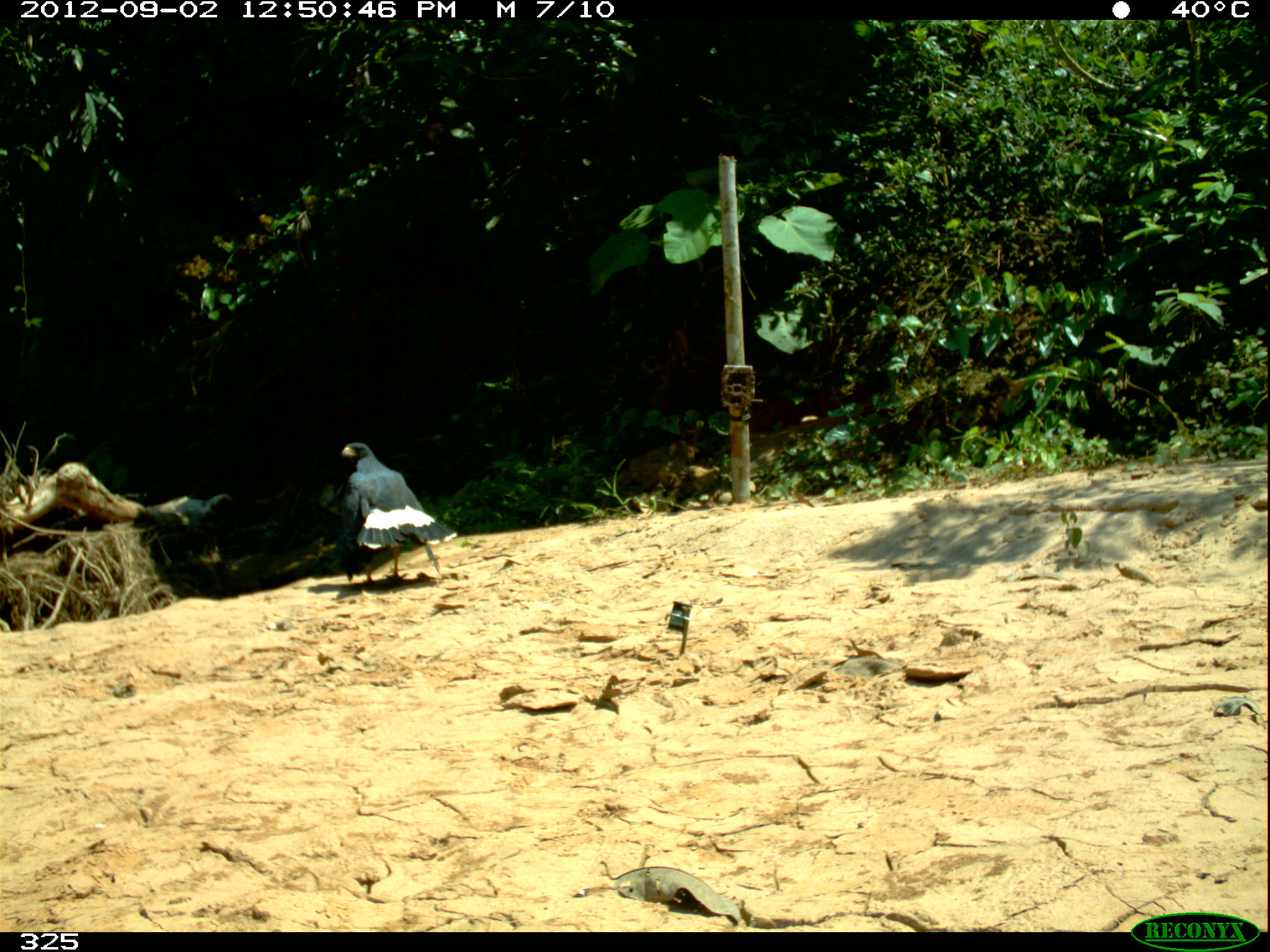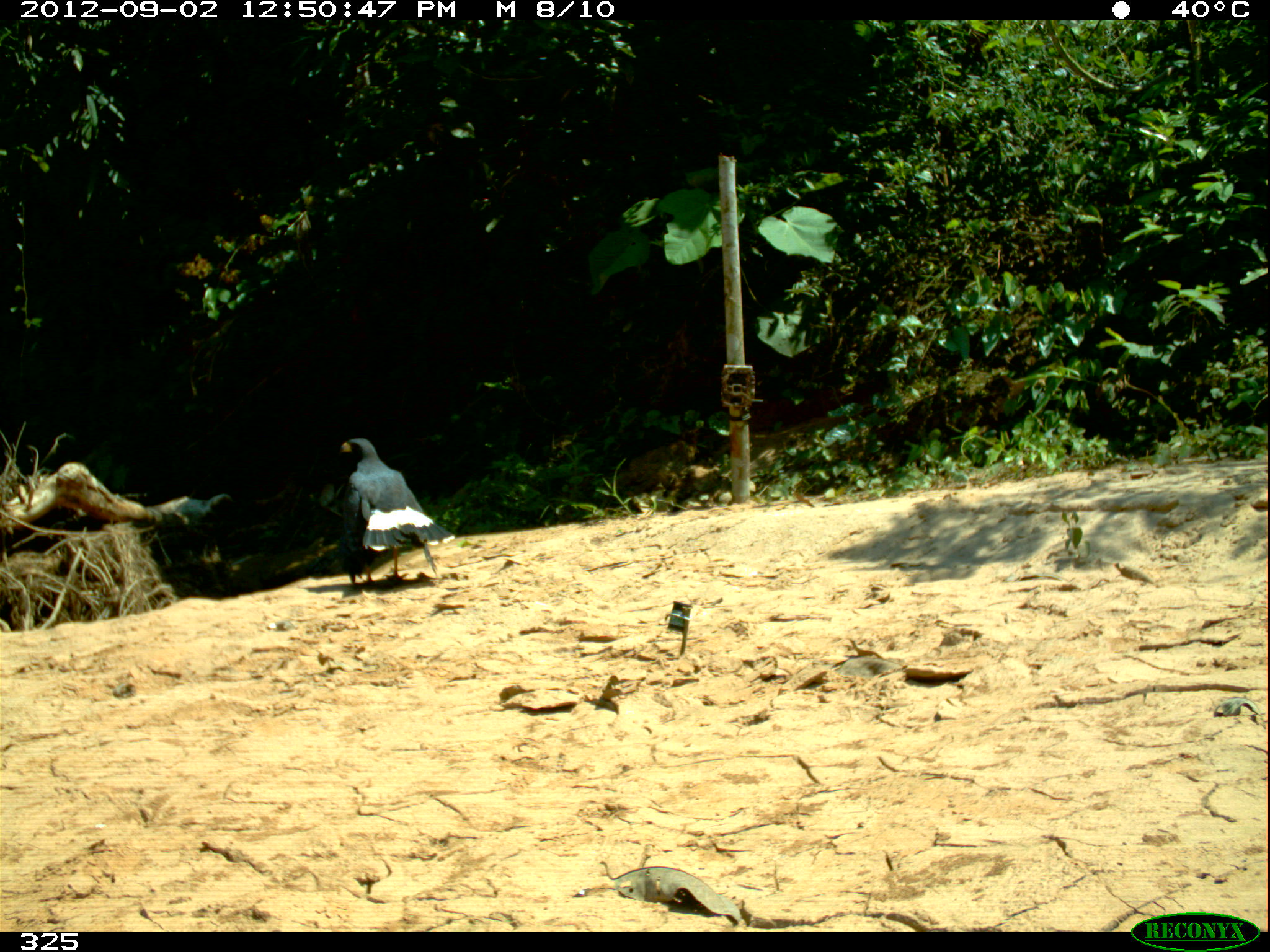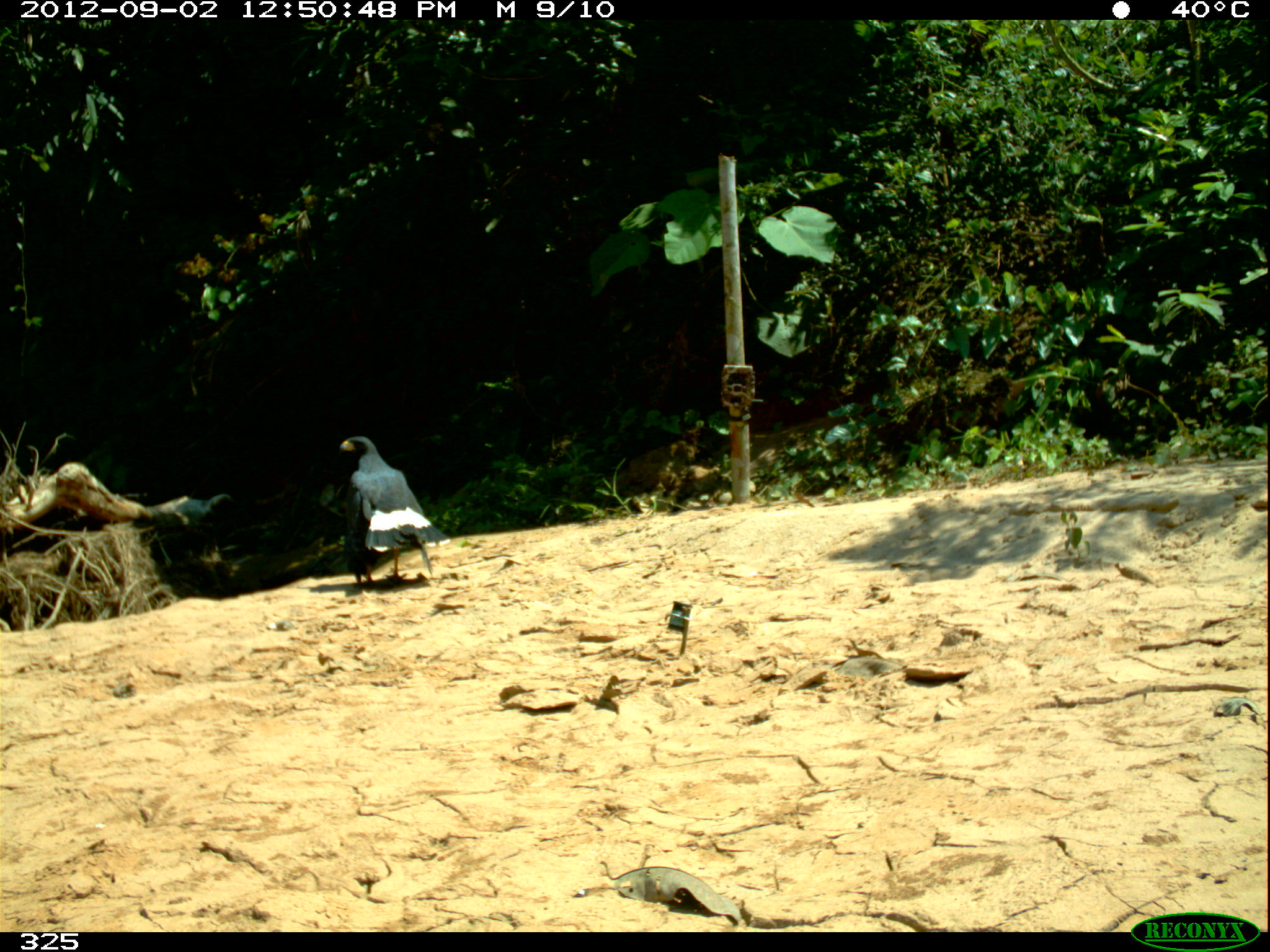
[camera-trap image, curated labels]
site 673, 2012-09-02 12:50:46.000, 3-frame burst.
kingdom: Animalia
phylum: Chordata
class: Aves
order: Accipitriformes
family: Accipitridae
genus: Buteogallus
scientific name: Buteogallus urubitinga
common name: great black hawk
Buteogallus urubitinga (great black hawk).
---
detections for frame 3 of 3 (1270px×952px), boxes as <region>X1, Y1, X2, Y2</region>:
buteogallus urubitinga: <region>338, 434, 446, 586</region>